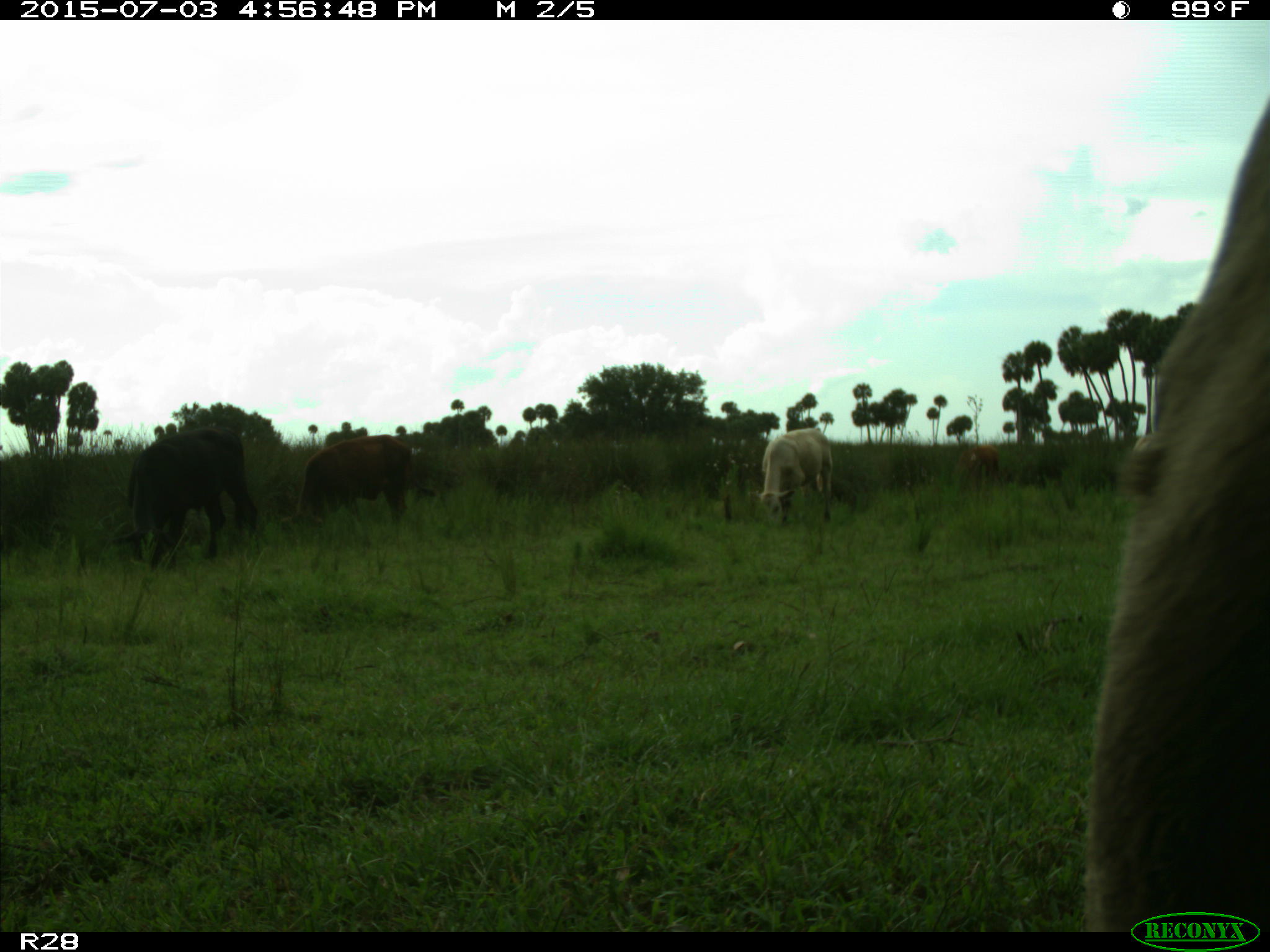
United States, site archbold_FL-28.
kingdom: Animalia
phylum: Chordata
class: Mammalia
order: Artiodactyla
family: Bovidae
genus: Bos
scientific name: Bos taurus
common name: domestic cow